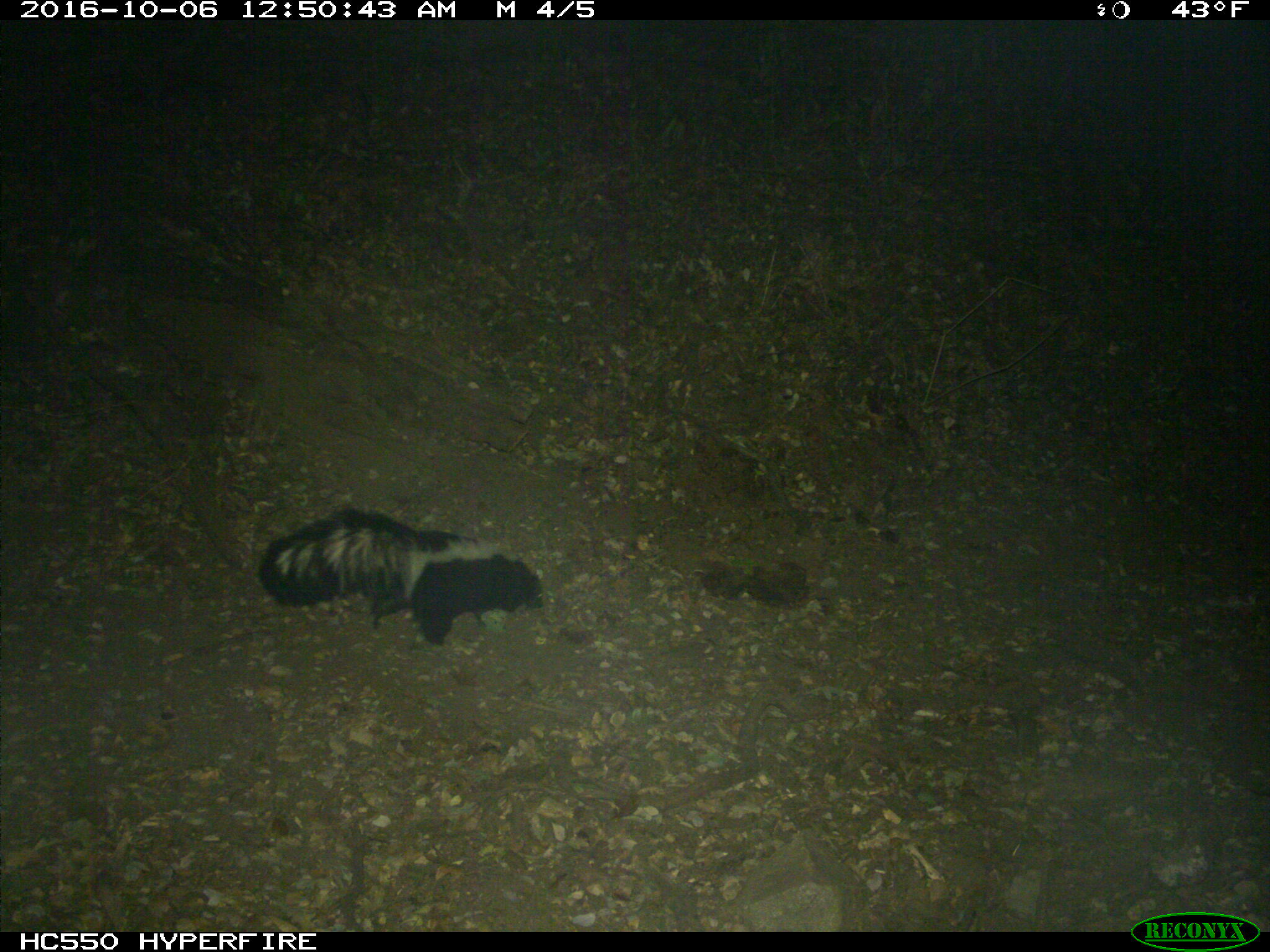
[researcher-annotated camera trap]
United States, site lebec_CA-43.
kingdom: Animalia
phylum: Chordata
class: Mammalia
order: Carnivora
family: Mephitidae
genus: Mephitis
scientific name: Mephitis mephitis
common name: striped skunk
Mephitis mephitis (striped skunk).